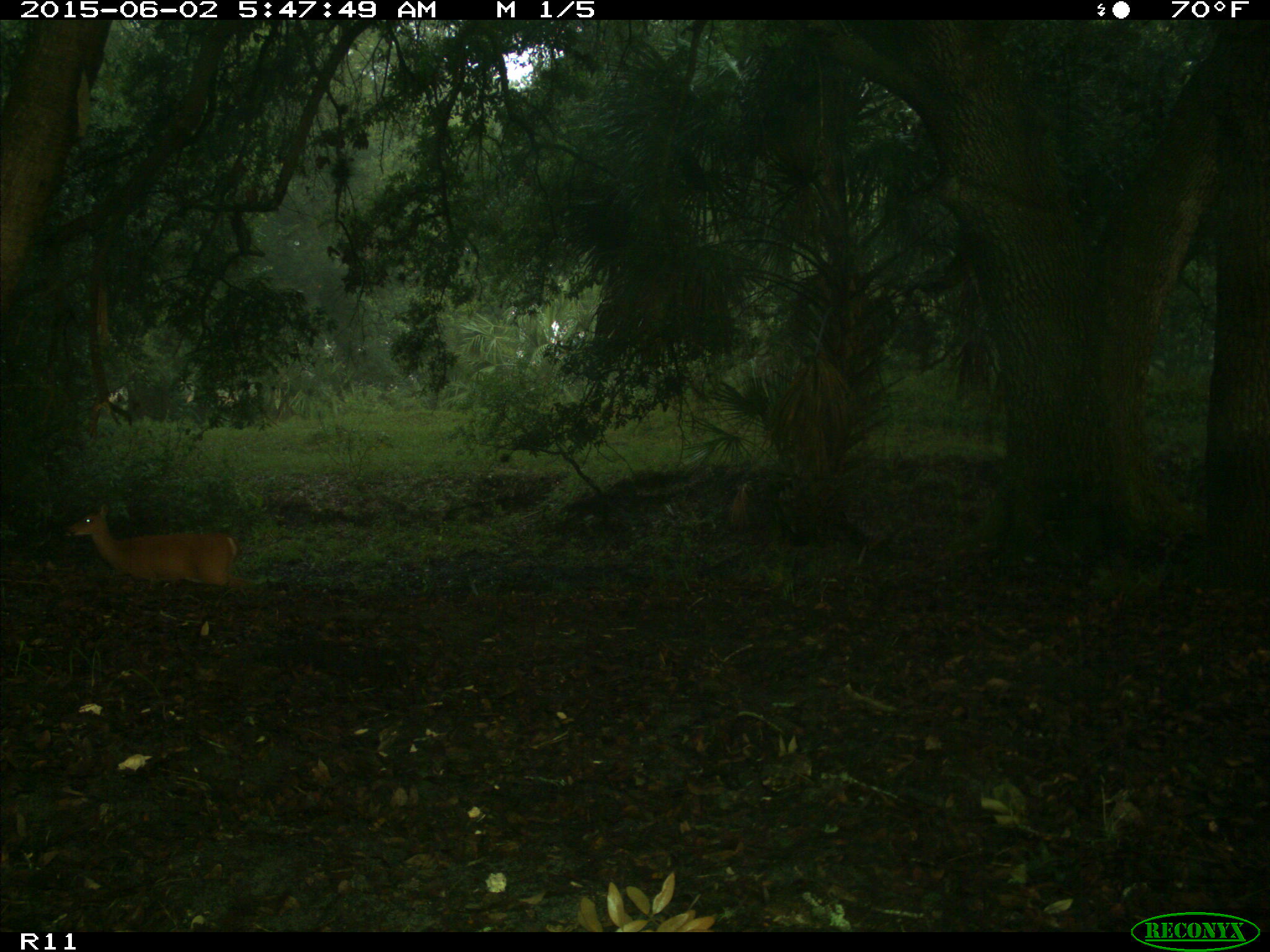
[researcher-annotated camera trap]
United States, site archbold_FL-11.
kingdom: Animalia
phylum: Chordata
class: Mammalia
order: Artiodactyla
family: Cervidae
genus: Odocoileus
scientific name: Odocoileus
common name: deer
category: unidentified deer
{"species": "unidentified deer (deer) (Odocoileus)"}